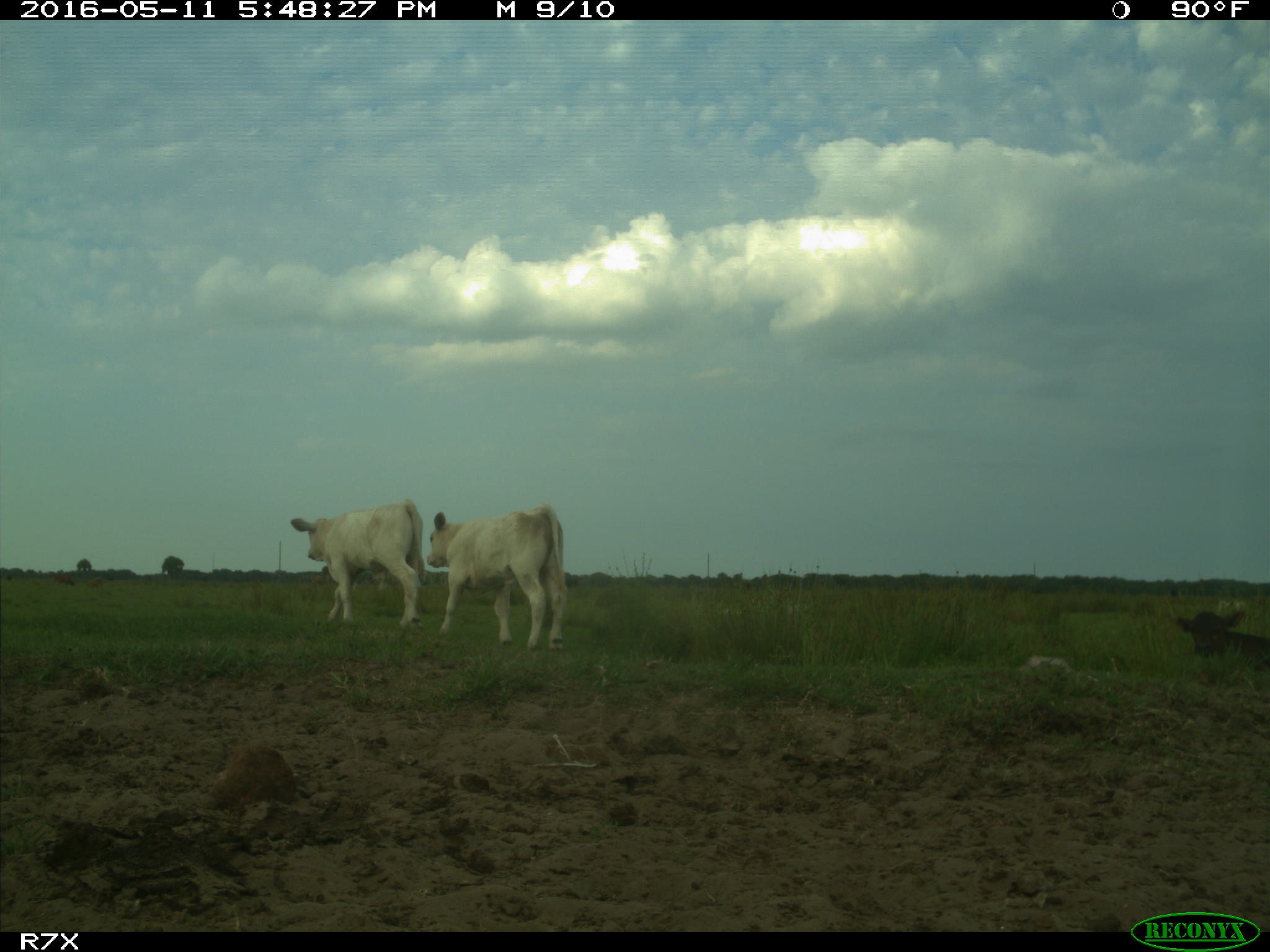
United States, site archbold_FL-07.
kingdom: Animalia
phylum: Chordata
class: Mammalia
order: Artiodactyla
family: Bovidae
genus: Bos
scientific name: Bos taurus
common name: domestic cow